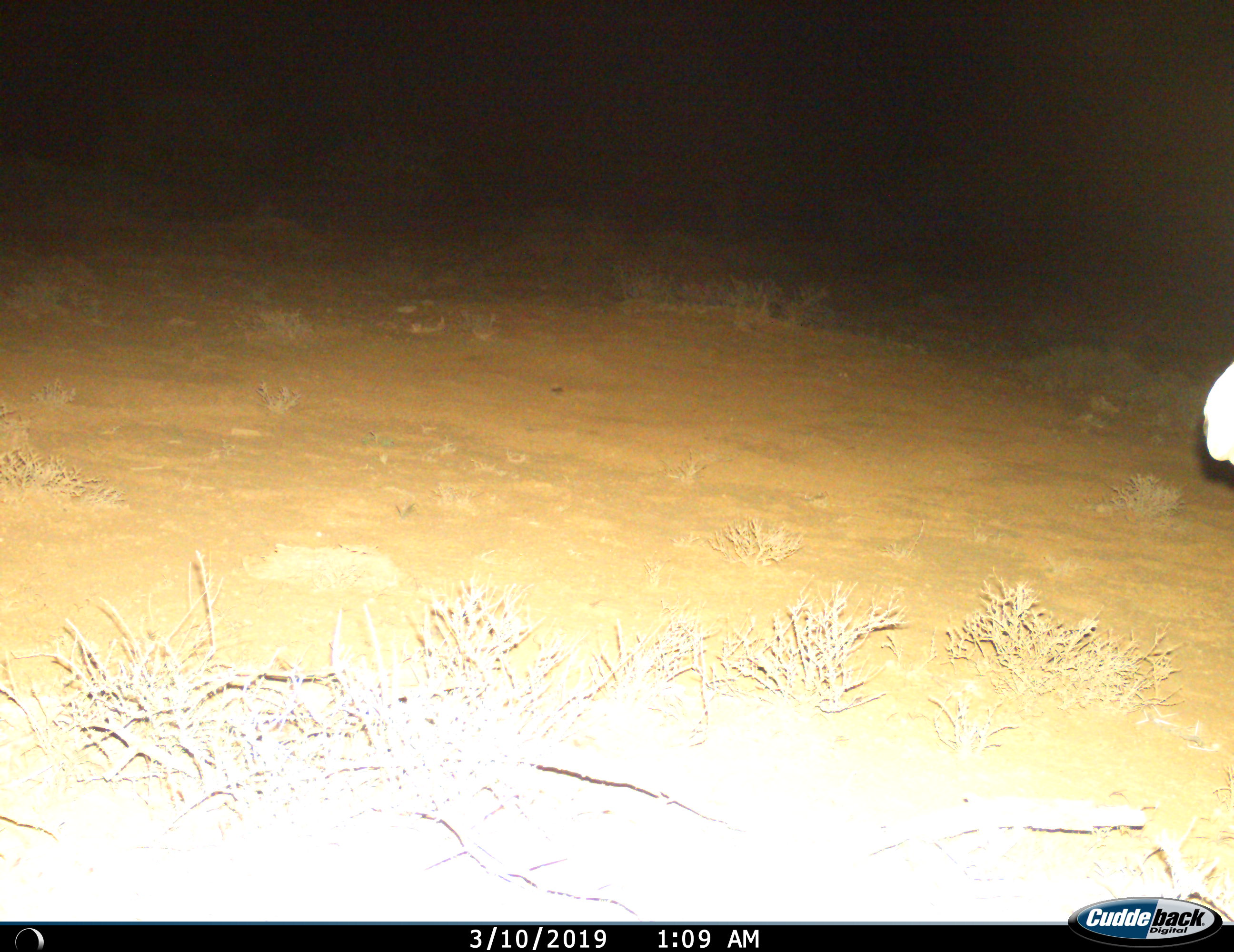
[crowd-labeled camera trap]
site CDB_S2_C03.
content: unidentified animal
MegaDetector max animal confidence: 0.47